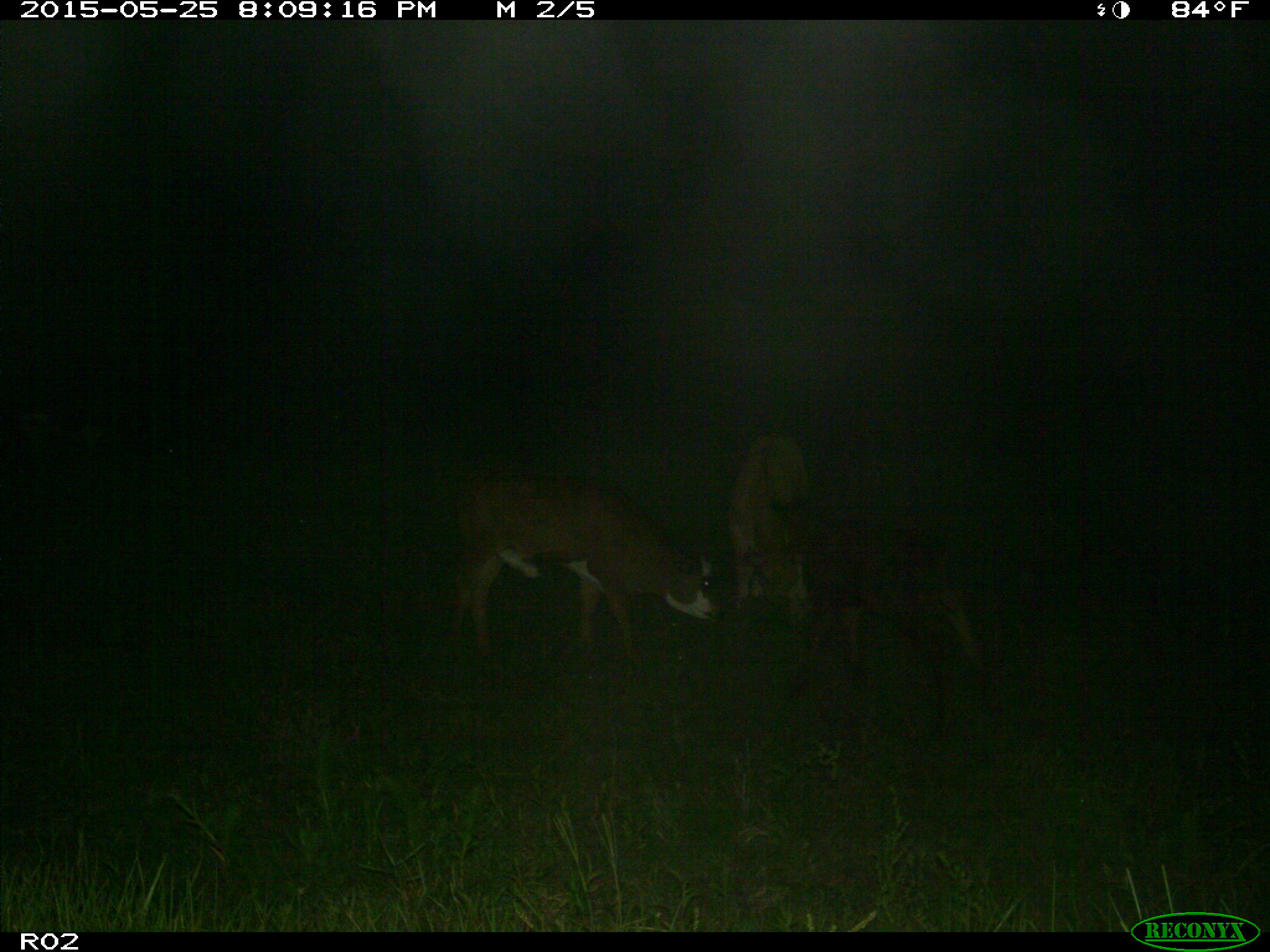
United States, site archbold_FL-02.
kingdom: Animalia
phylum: Chordata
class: Mammalia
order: Artiodactyla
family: Bovidae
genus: Bos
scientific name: Bos taurus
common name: domestic cow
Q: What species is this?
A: Bos taurus (domestic cow).